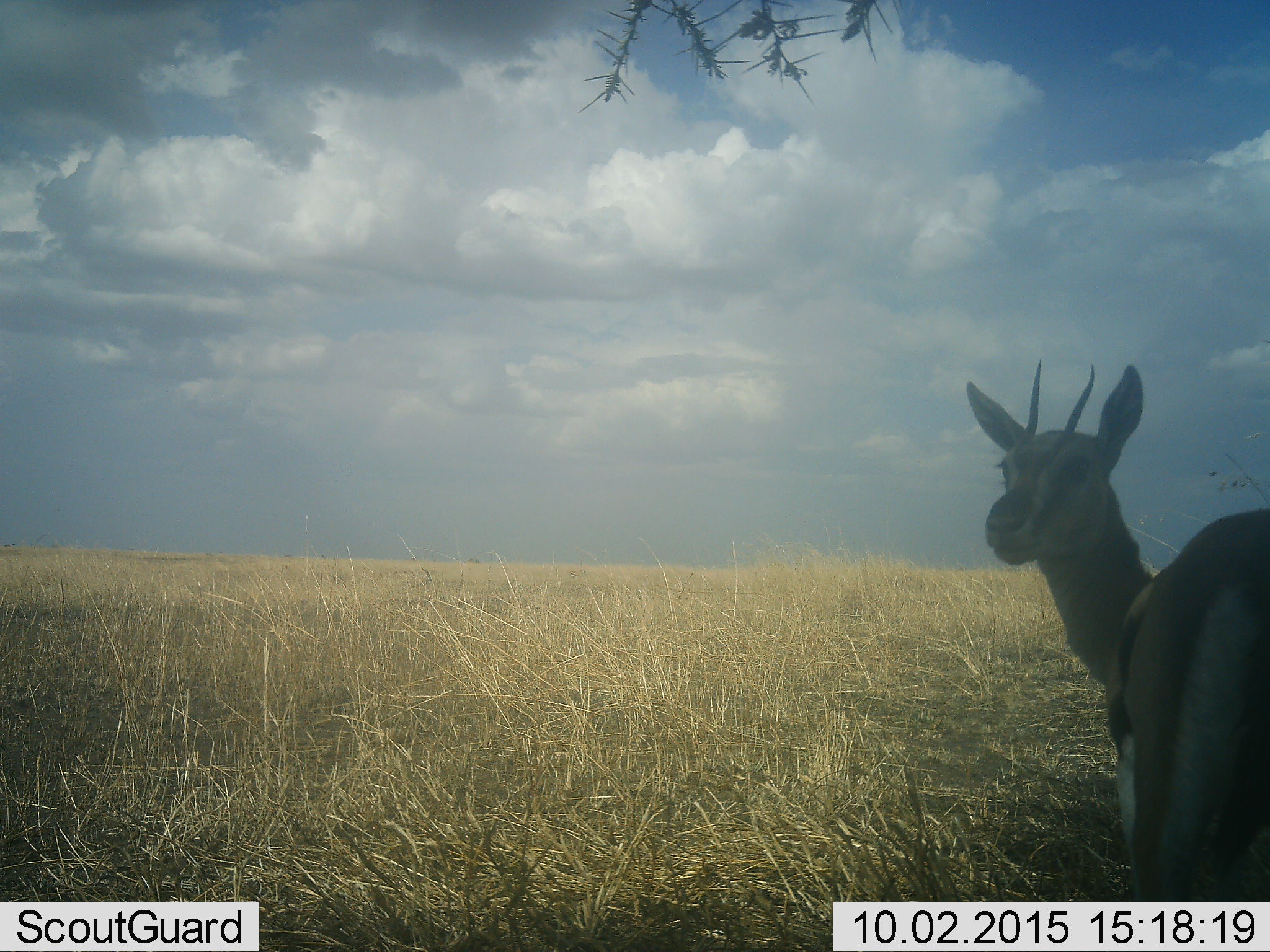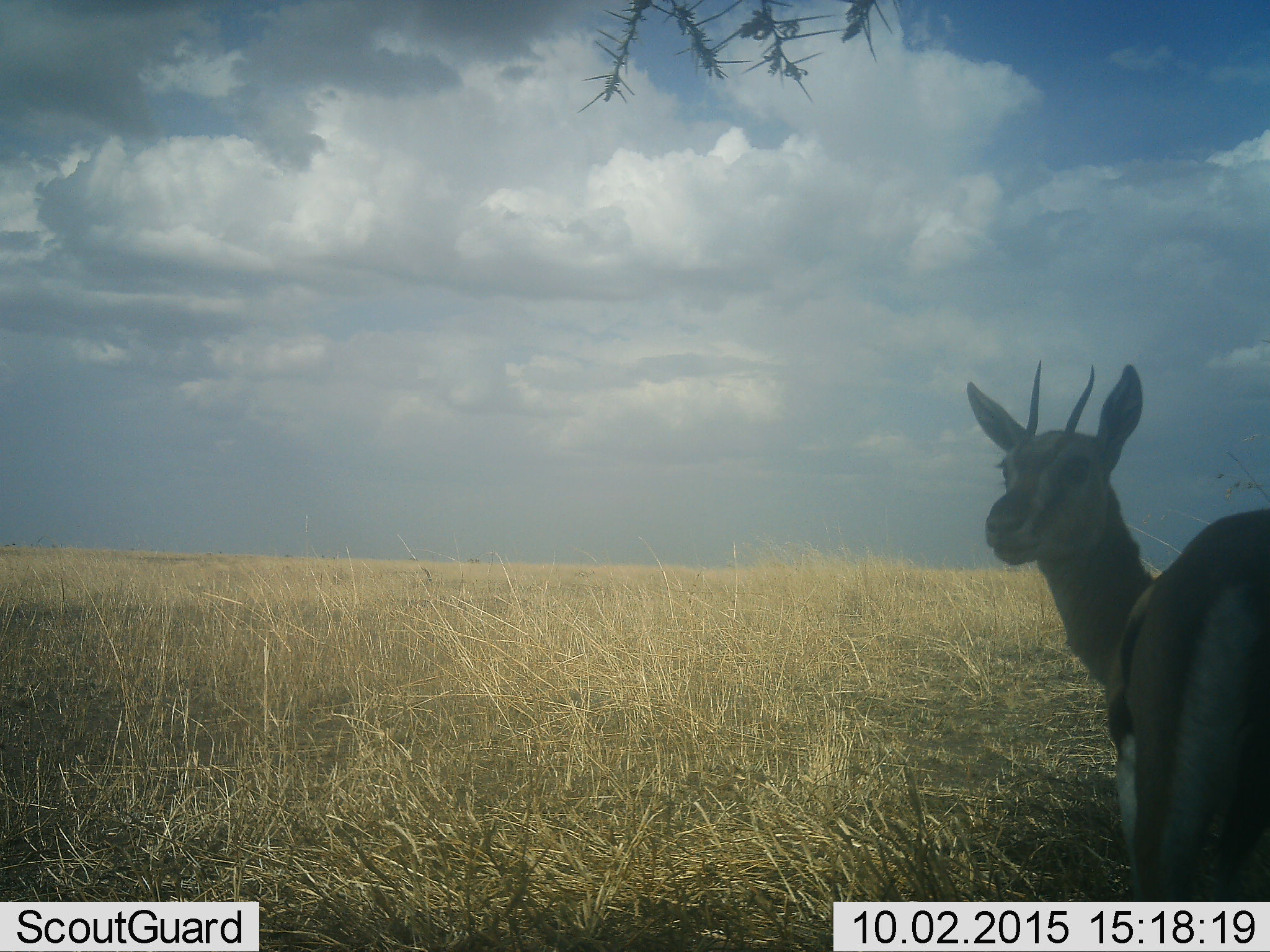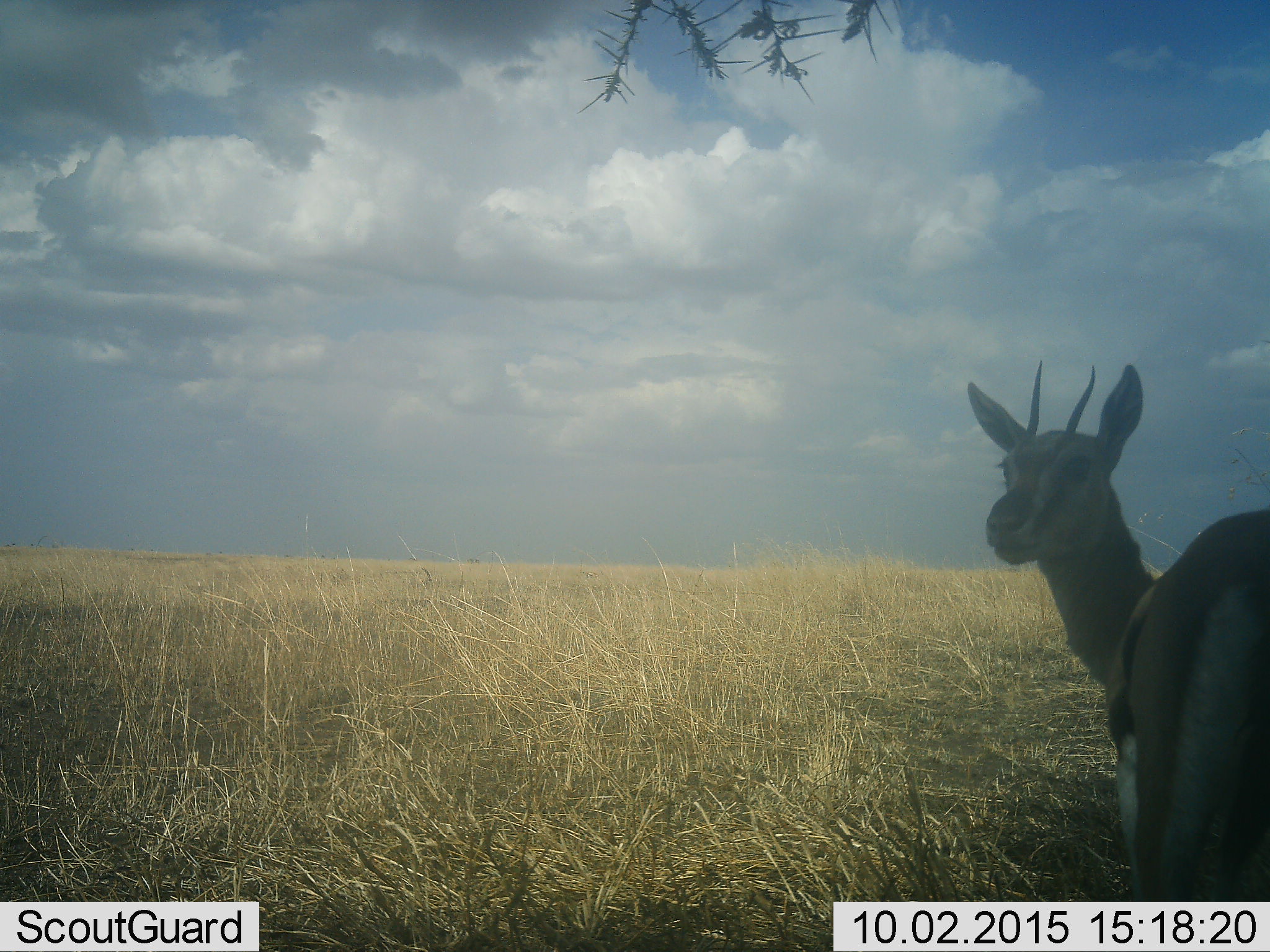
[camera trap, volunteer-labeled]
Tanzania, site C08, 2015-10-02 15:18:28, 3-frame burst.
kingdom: Animalia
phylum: Chordata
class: Mammalia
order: Artiodactyla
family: Bovidae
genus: Eudorcas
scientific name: Eudorcas thomsonii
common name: thomson's gazelle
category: gazellethomsons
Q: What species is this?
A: Gazellethomsons (thomson's gazelle) (Eudorcas thomsonii).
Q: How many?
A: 1.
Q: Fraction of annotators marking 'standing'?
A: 100%.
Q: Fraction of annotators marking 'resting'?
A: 0%.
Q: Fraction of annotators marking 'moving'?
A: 0%.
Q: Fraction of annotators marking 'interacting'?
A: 0%.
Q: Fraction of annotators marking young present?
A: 0%.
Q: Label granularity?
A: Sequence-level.